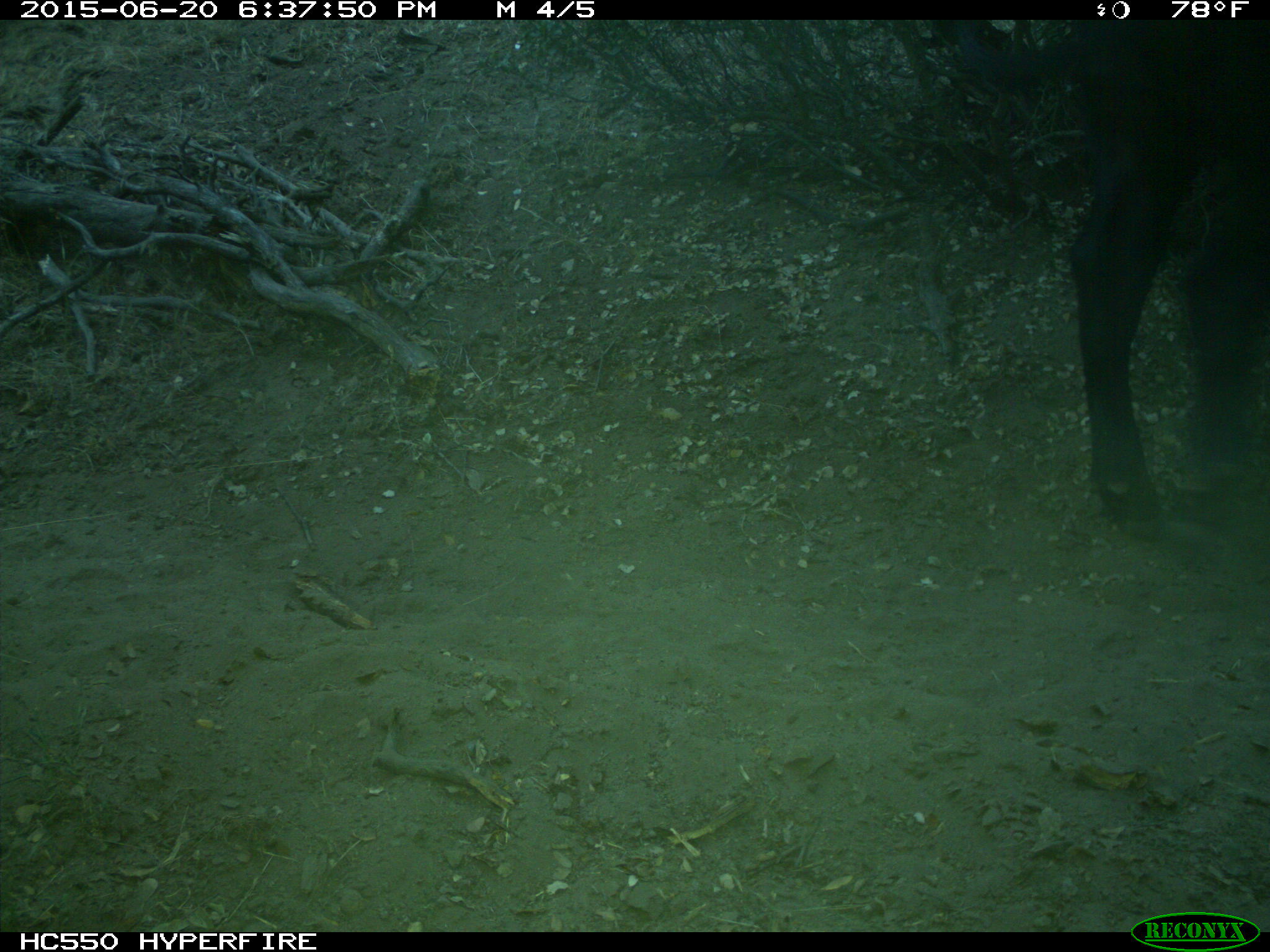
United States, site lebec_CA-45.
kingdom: Animalia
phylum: Chordata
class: Mammalia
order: Artiodactyla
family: Bovidae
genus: Bos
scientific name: Bos taurus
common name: domestic cow